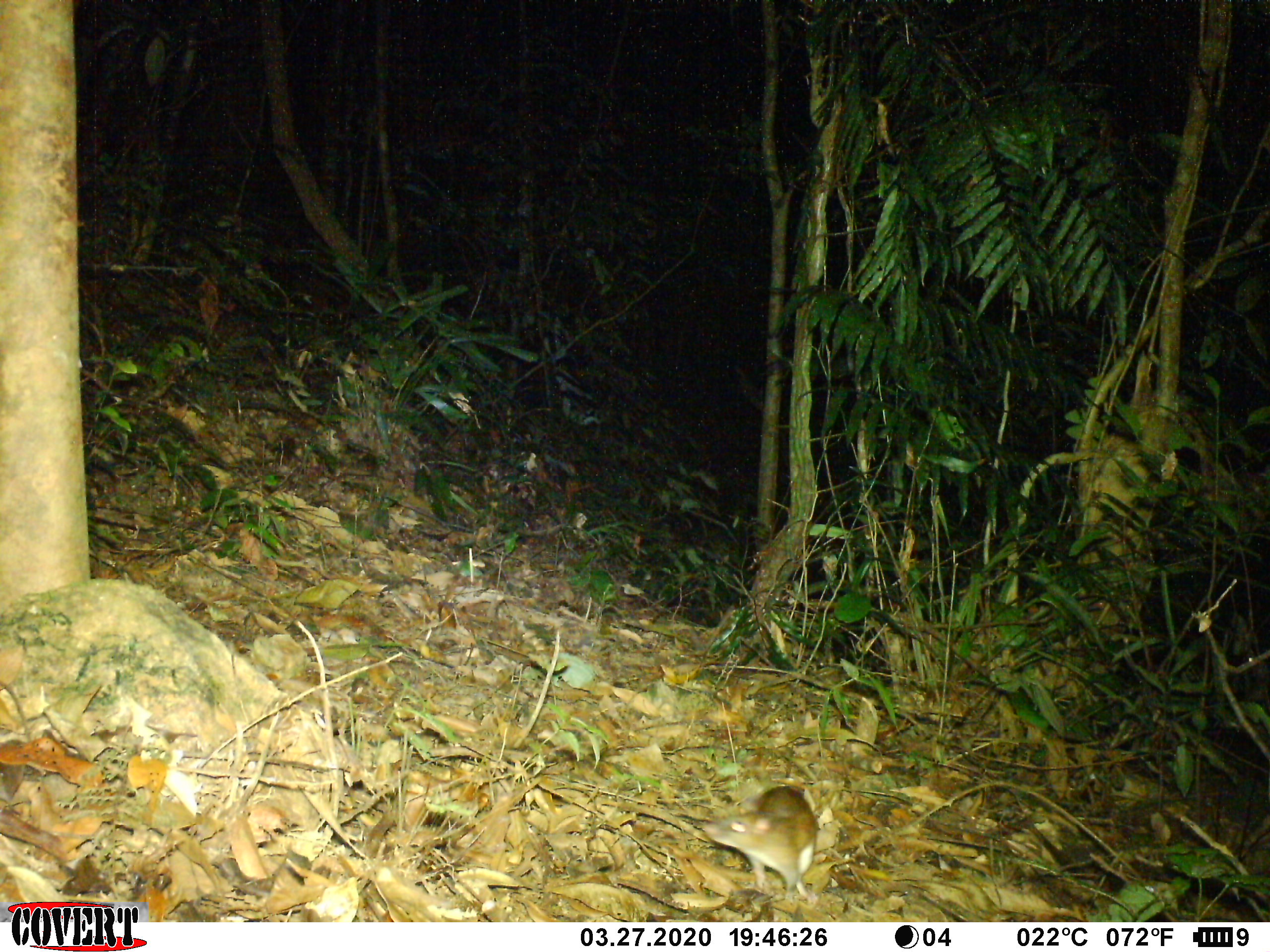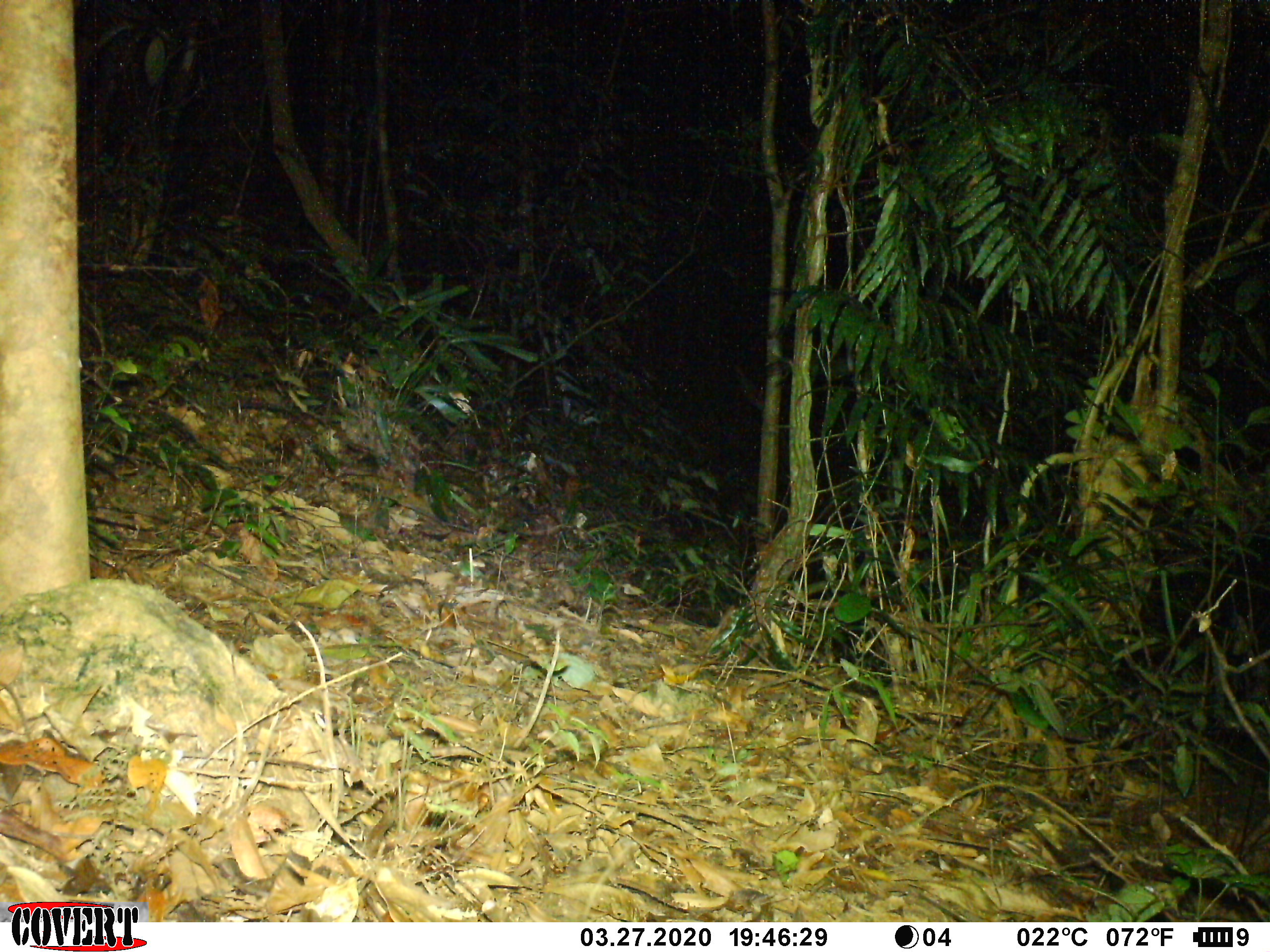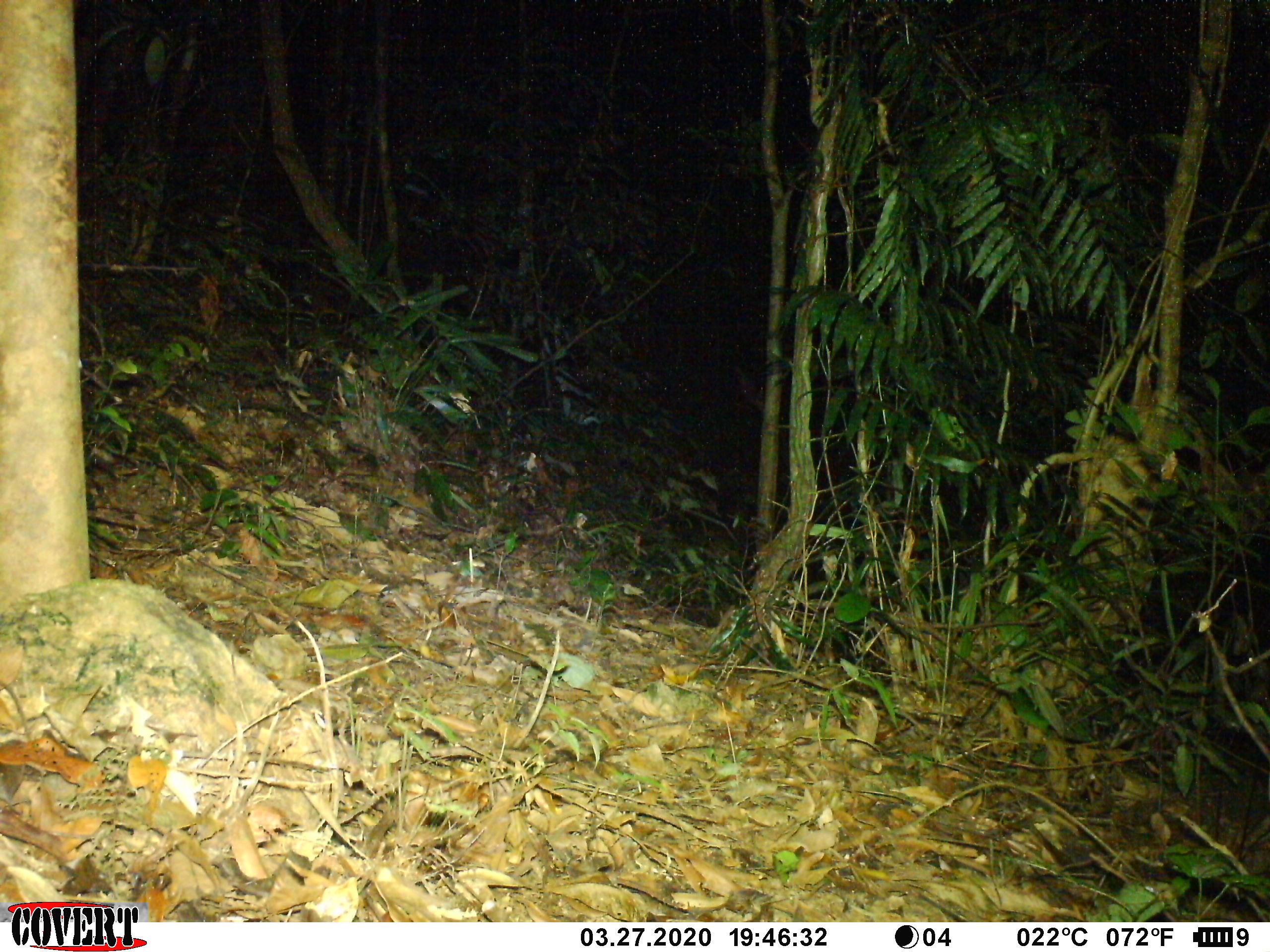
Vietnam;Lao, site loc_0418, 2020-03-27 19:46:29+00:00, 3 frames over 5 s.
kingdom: Animalia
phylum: Chordata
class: Mammalia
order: Rodentia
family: Muridae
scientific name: Muridae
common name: old-world mice and rats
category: unidentified murid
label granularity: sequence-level